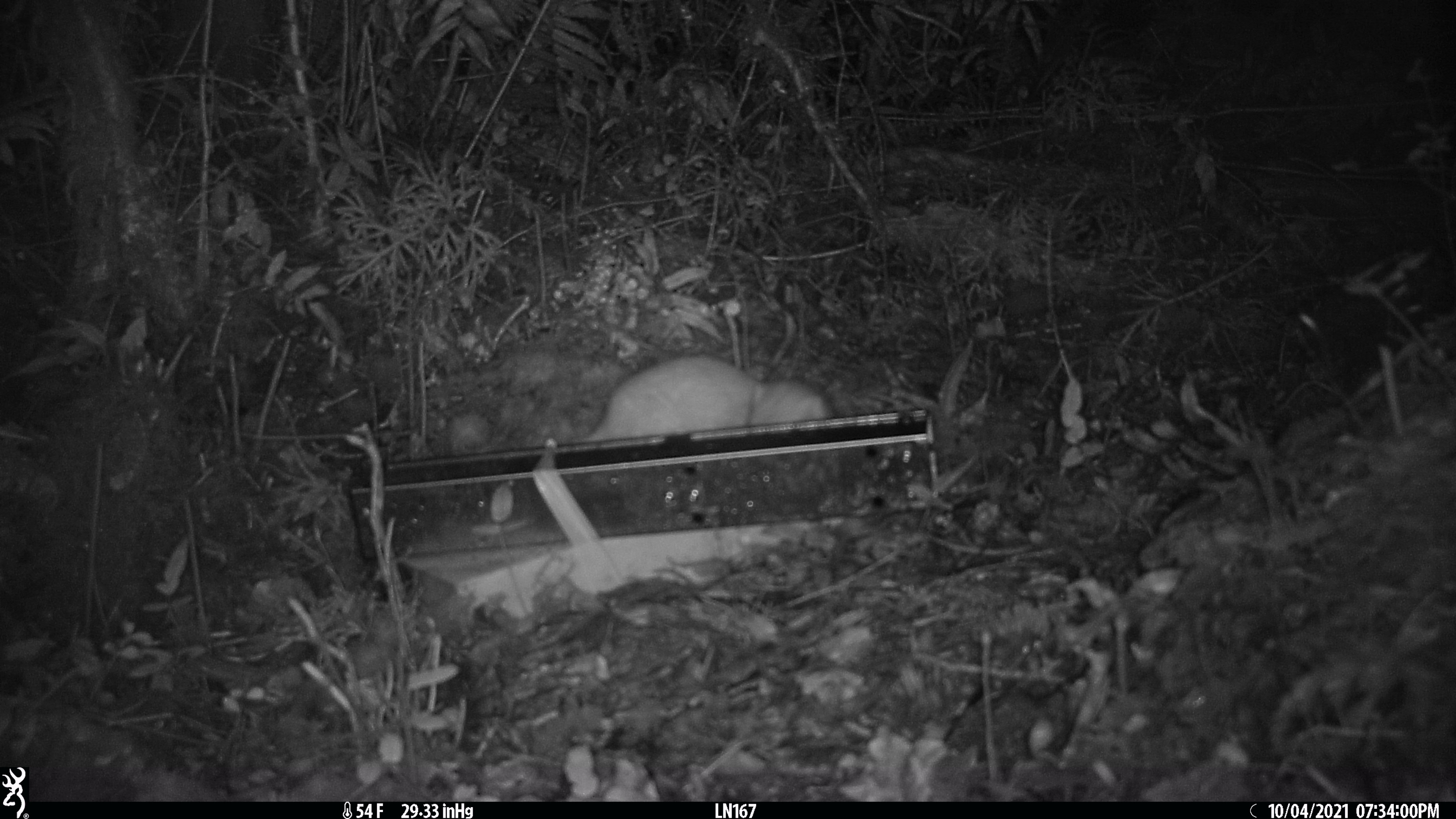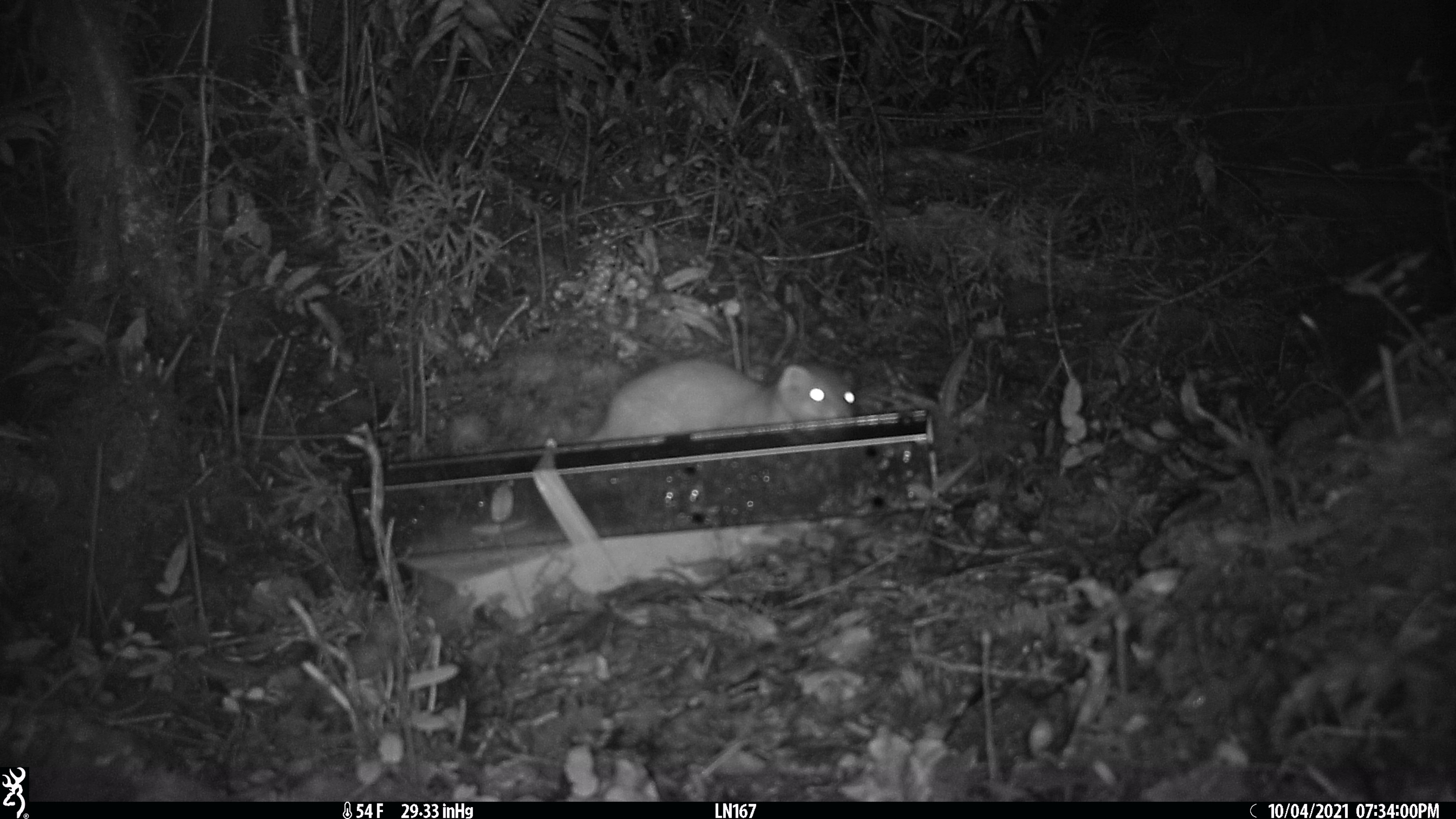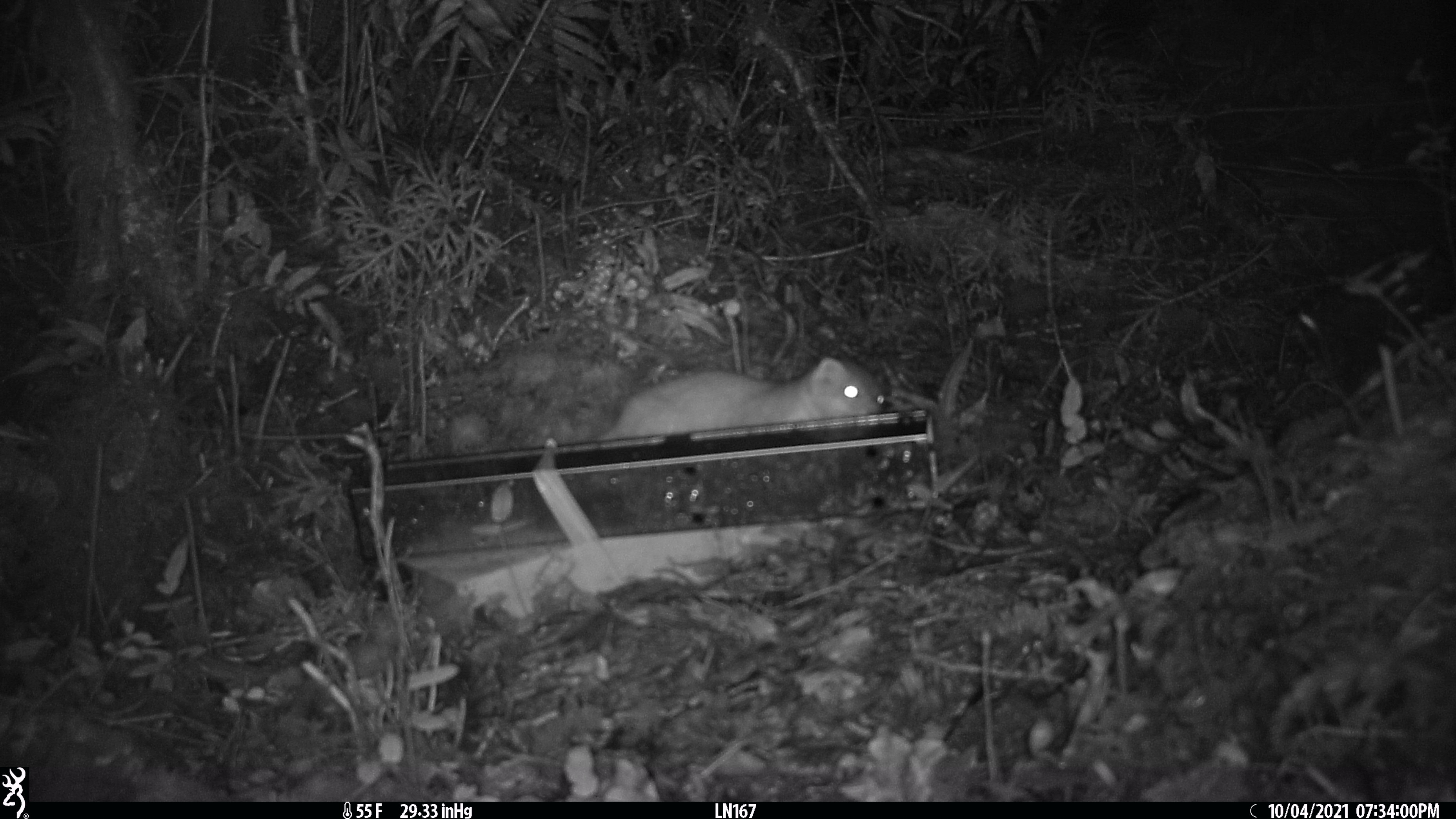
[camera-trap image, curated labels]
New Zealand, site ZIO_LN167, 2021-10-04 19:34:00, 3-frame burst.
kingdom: Animalia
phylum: Chordata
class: Mammalia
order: Carnivora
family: Mustelidae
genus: Mustela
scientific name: Mustela erminea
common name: stoat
Stoat (Mustela erminea).